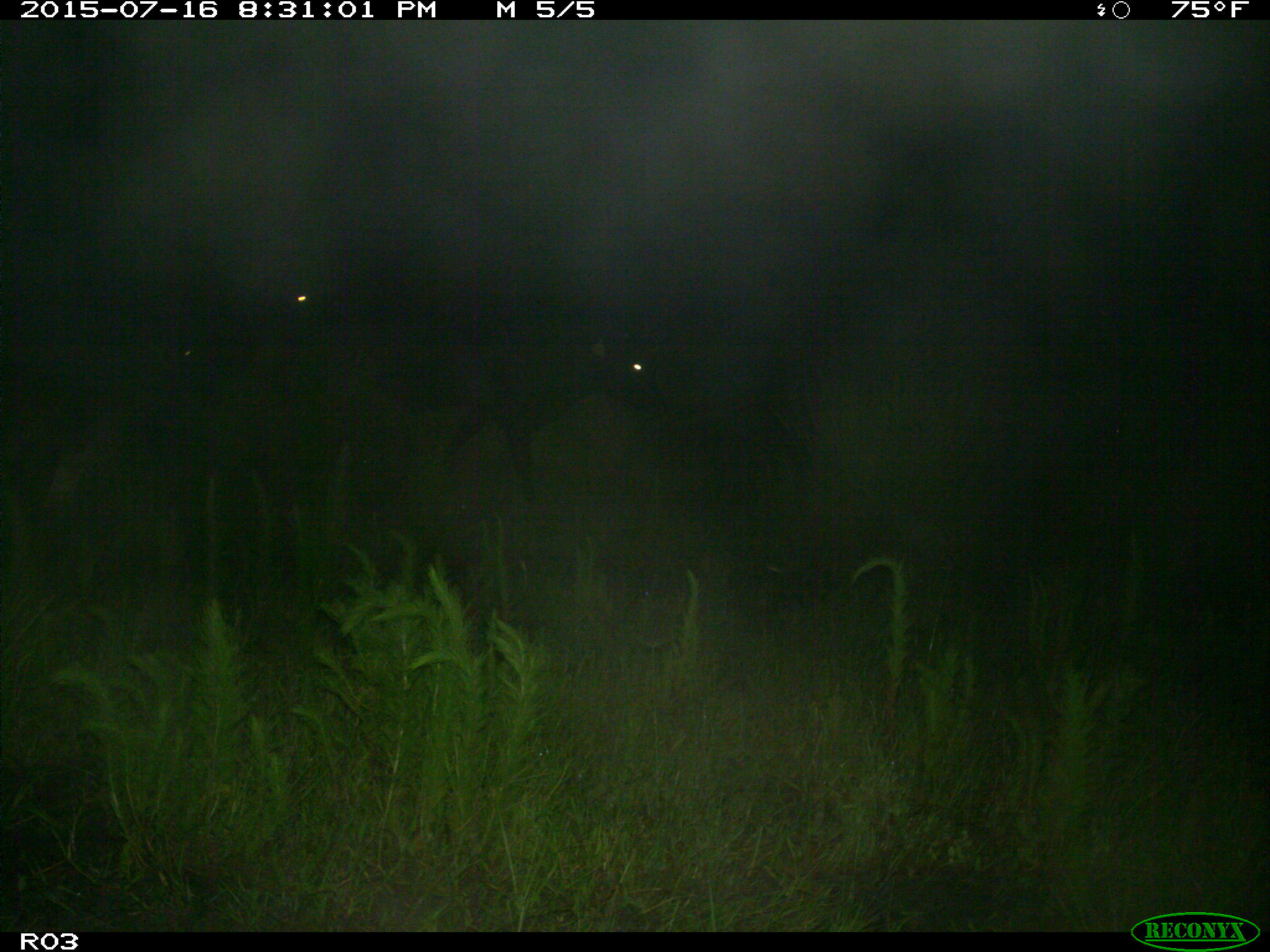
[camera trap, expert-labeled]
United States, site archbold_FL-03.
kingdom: Animalia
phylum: Chordata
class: Mammalia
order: Artiodactyla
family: Bovidae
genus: Bos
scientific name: Bos taurus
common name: domestic cow